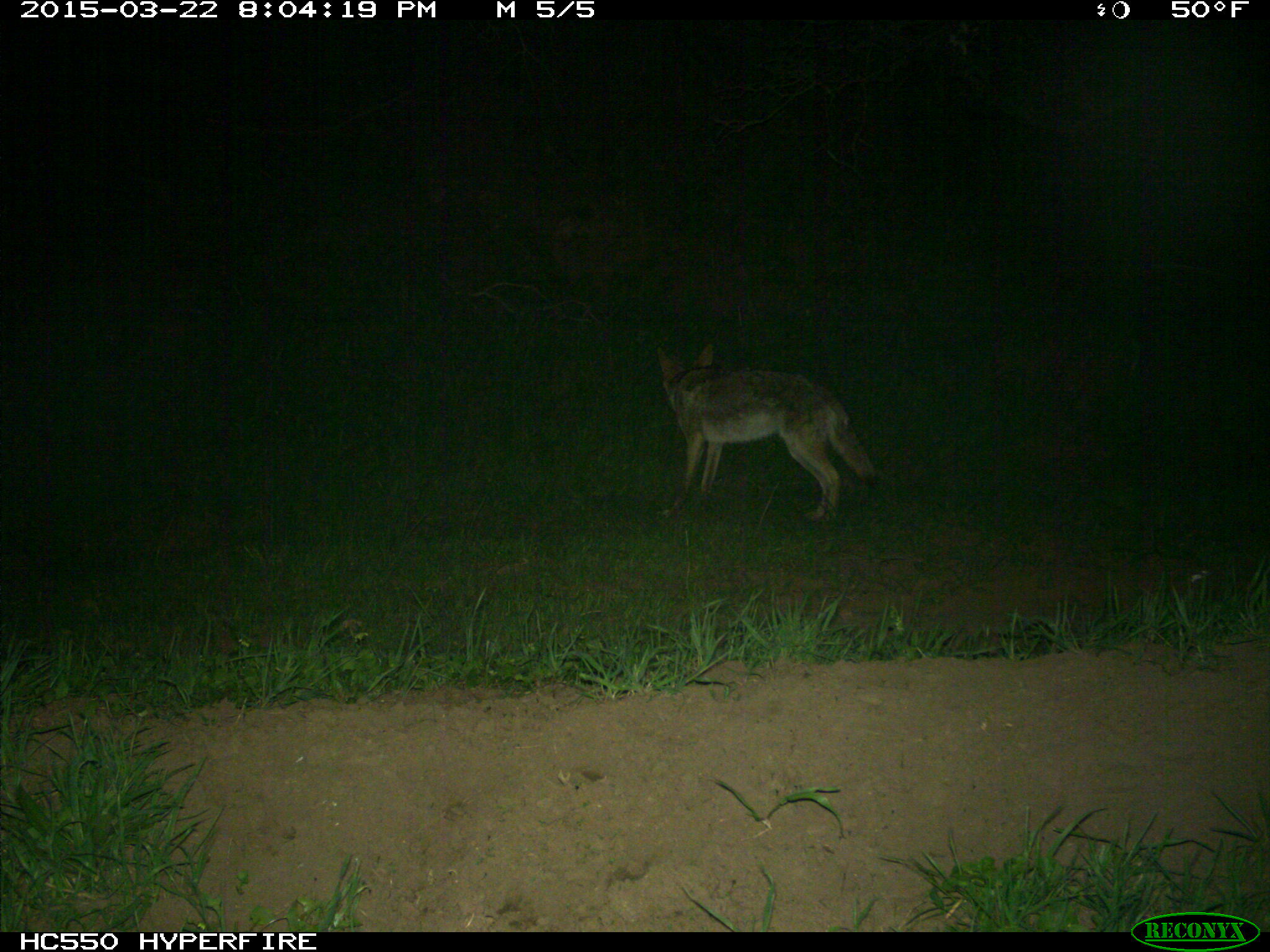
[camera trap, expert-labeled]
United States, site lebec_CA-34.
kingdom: Animalia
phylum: Chordata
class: Mammalia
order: Carnivora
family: Canidae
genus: Canis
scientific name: Canis latrans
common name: coyote